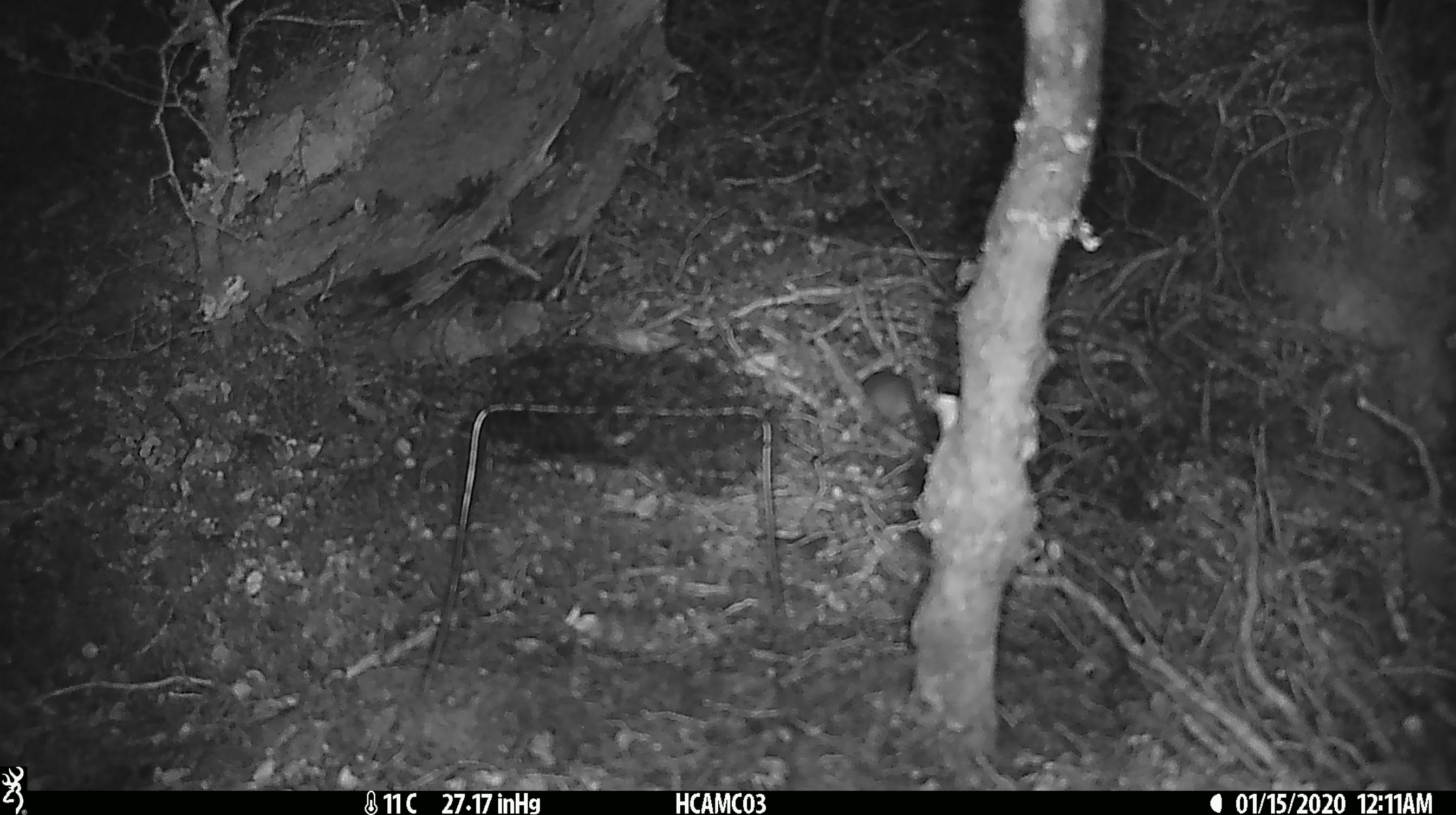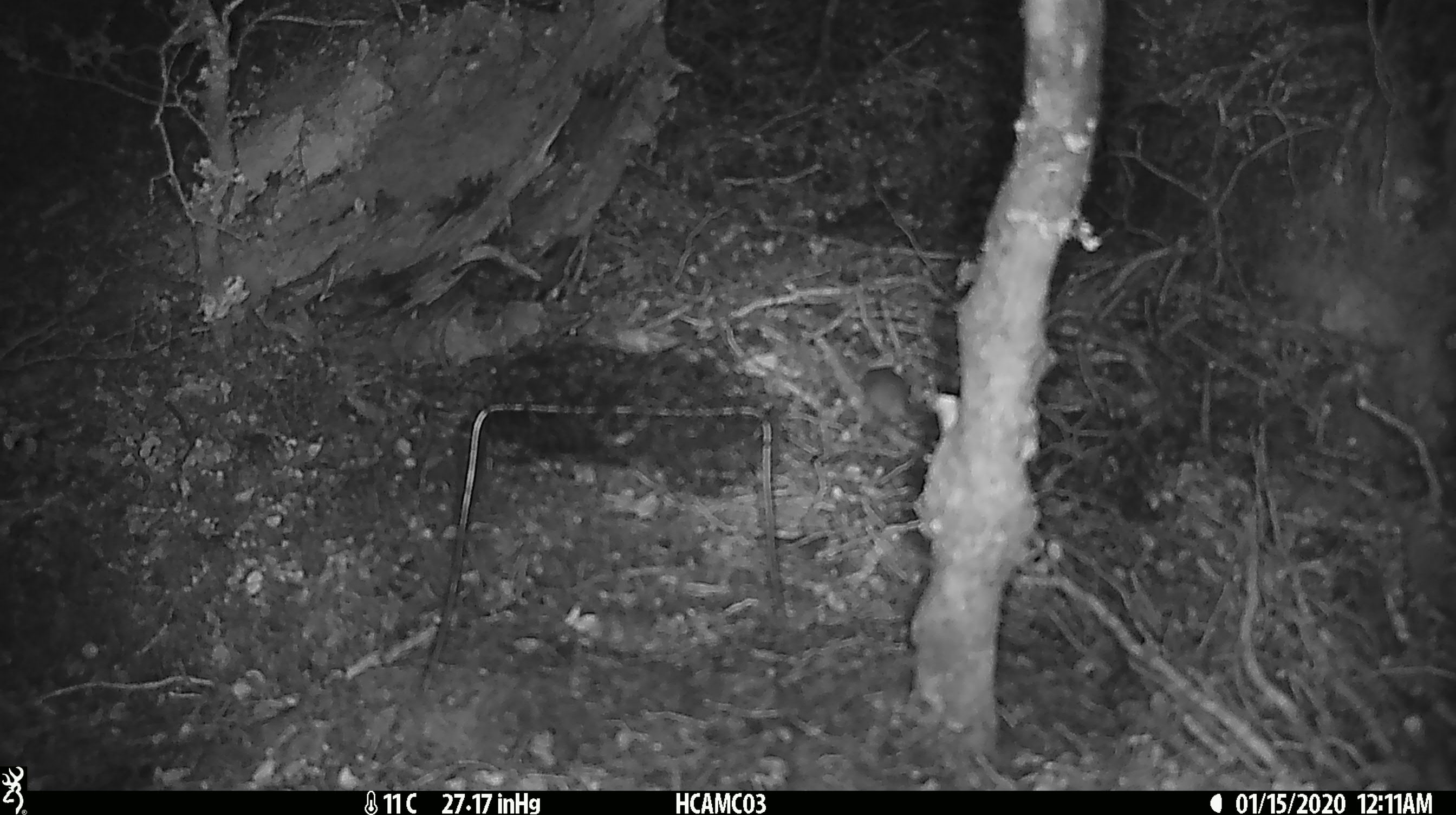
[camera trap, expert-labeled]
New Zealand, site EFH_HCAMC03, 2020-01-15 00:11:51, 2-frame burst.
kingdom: Animalia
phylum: Chordata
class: Mammalia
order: Rodentia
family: Muridae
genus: Mus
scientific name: Mus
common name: mouse